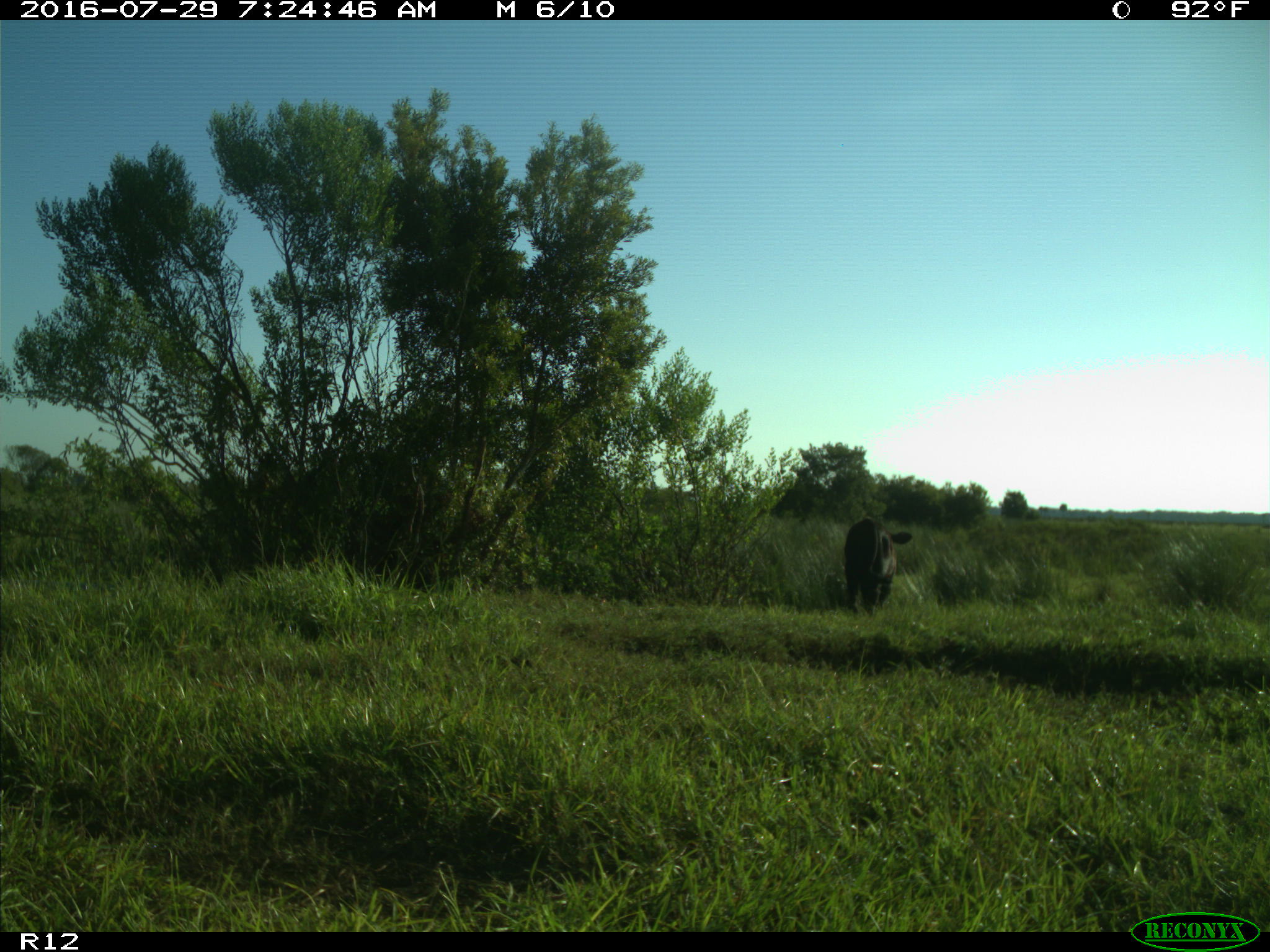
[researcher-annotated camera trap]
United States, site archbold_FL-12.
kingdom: Animalia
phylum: Chordata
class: Mammalia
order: Artiodactyla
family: Bovidae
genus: Bos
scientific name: Bos taurus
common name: domestic cow